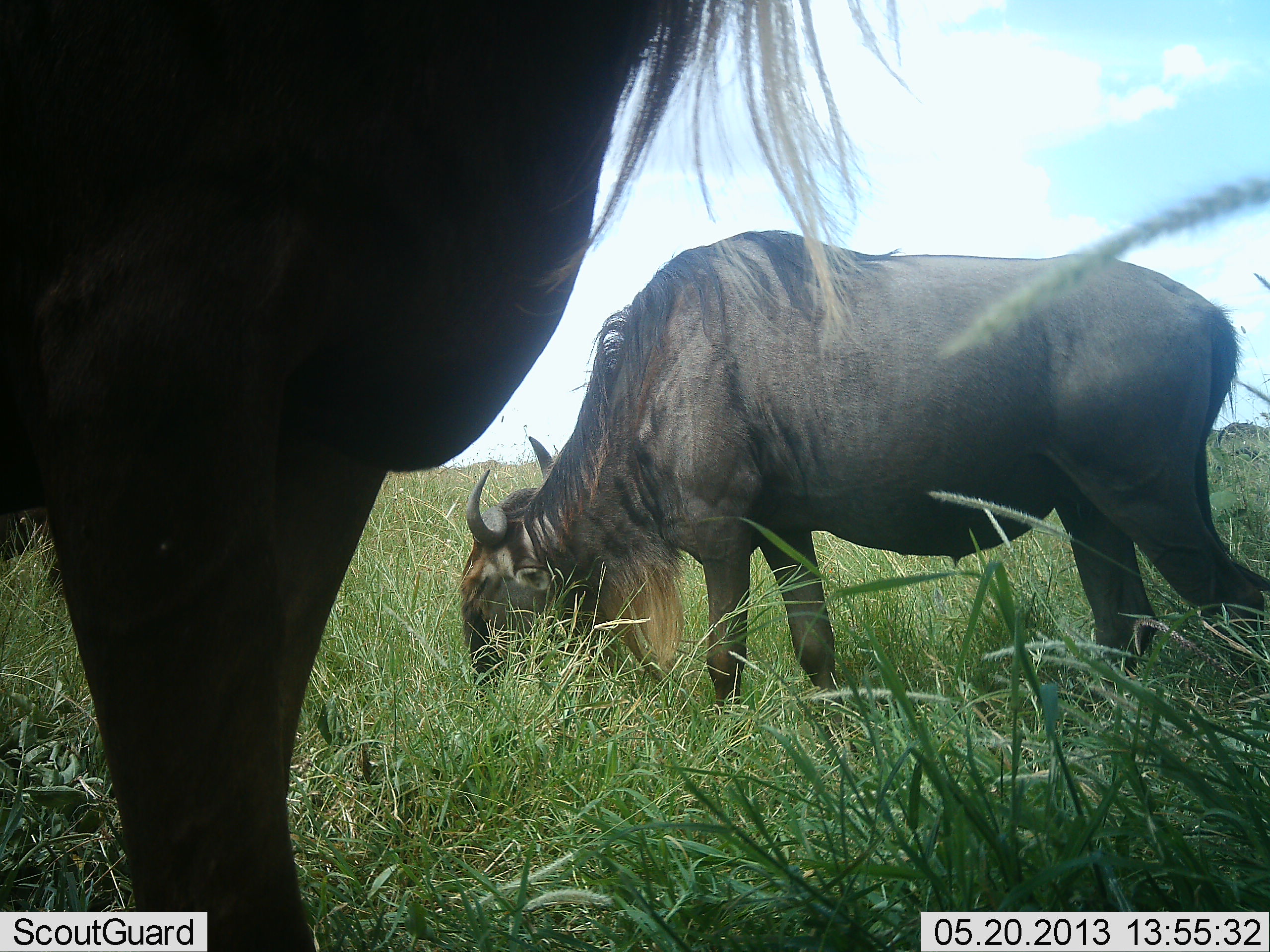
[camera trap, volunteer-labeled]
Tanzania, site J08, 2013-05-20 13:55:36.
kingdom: Animalia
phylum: Chordata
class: Mammalia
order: Artiodactyla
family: Bovidae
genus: Connochaetes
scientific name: Connochaetes taurinus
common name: blue wildebeest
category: wildebeest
Wildebeest (blue wildebeest) (Connochaetes taurinus), count 2. Behavior (volunteer vote fractions): standing 75%, resting 0%, moving 0%, interacting 6%. Young present (vote fraction): 0%. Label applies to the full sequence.